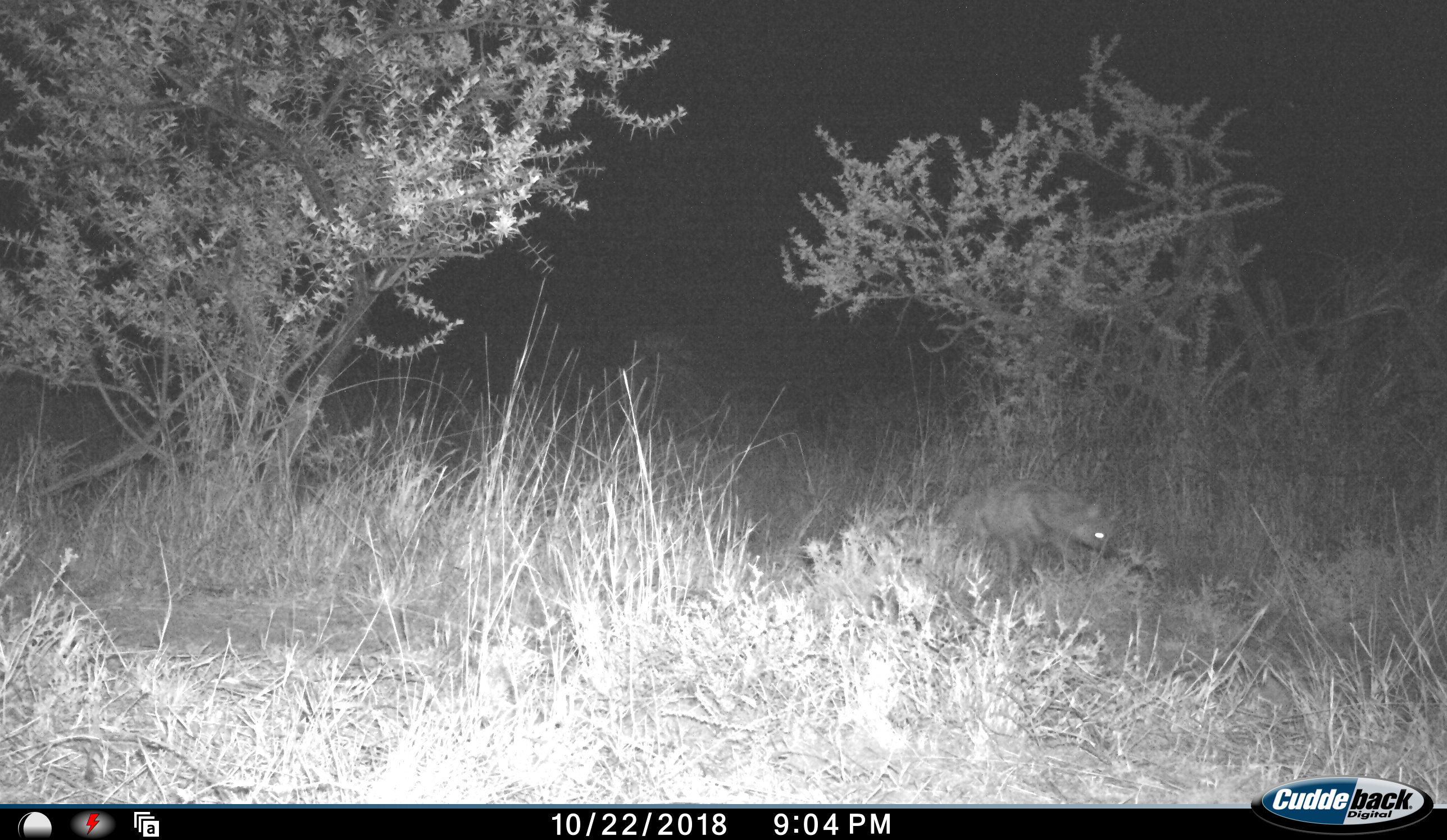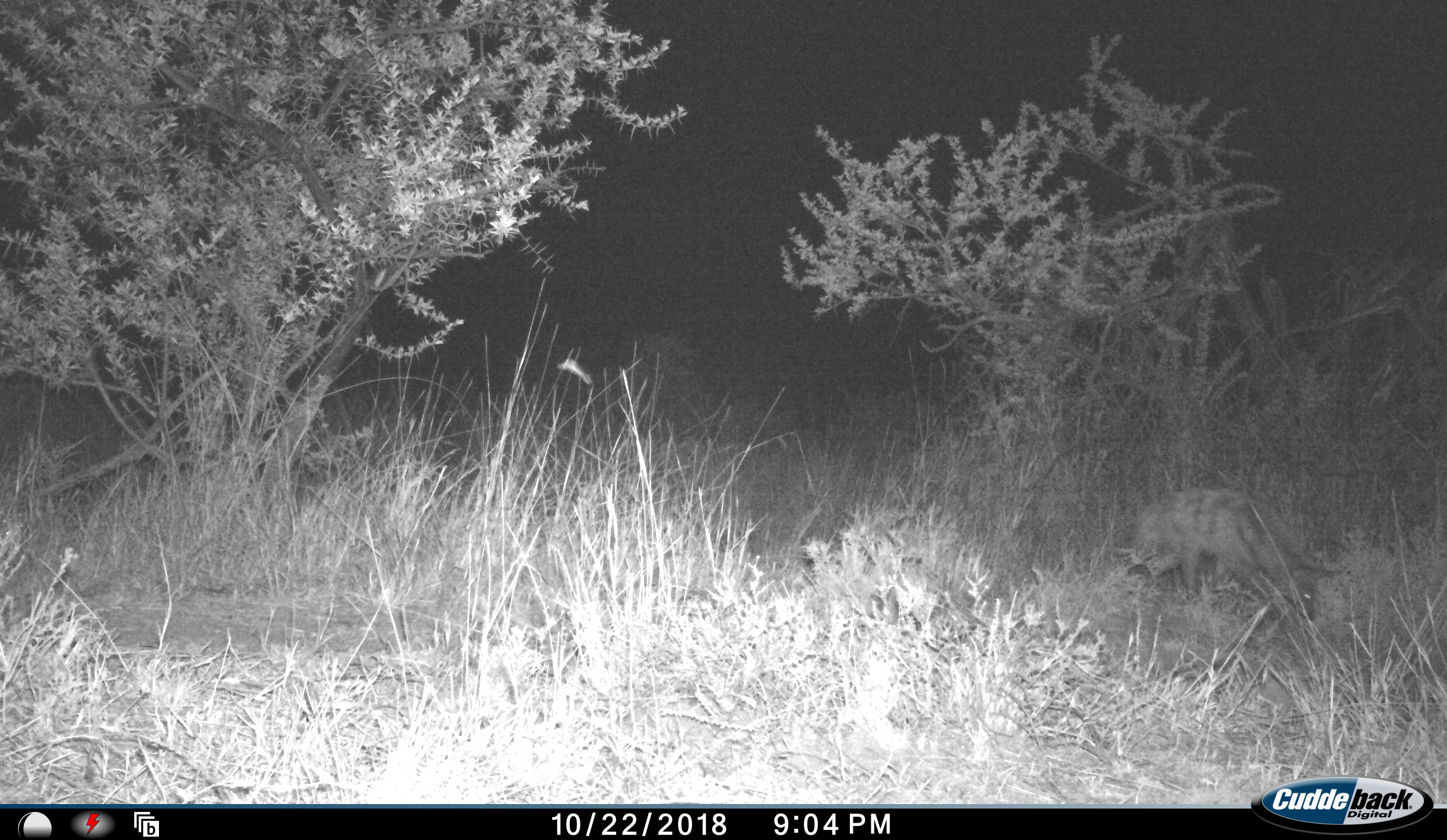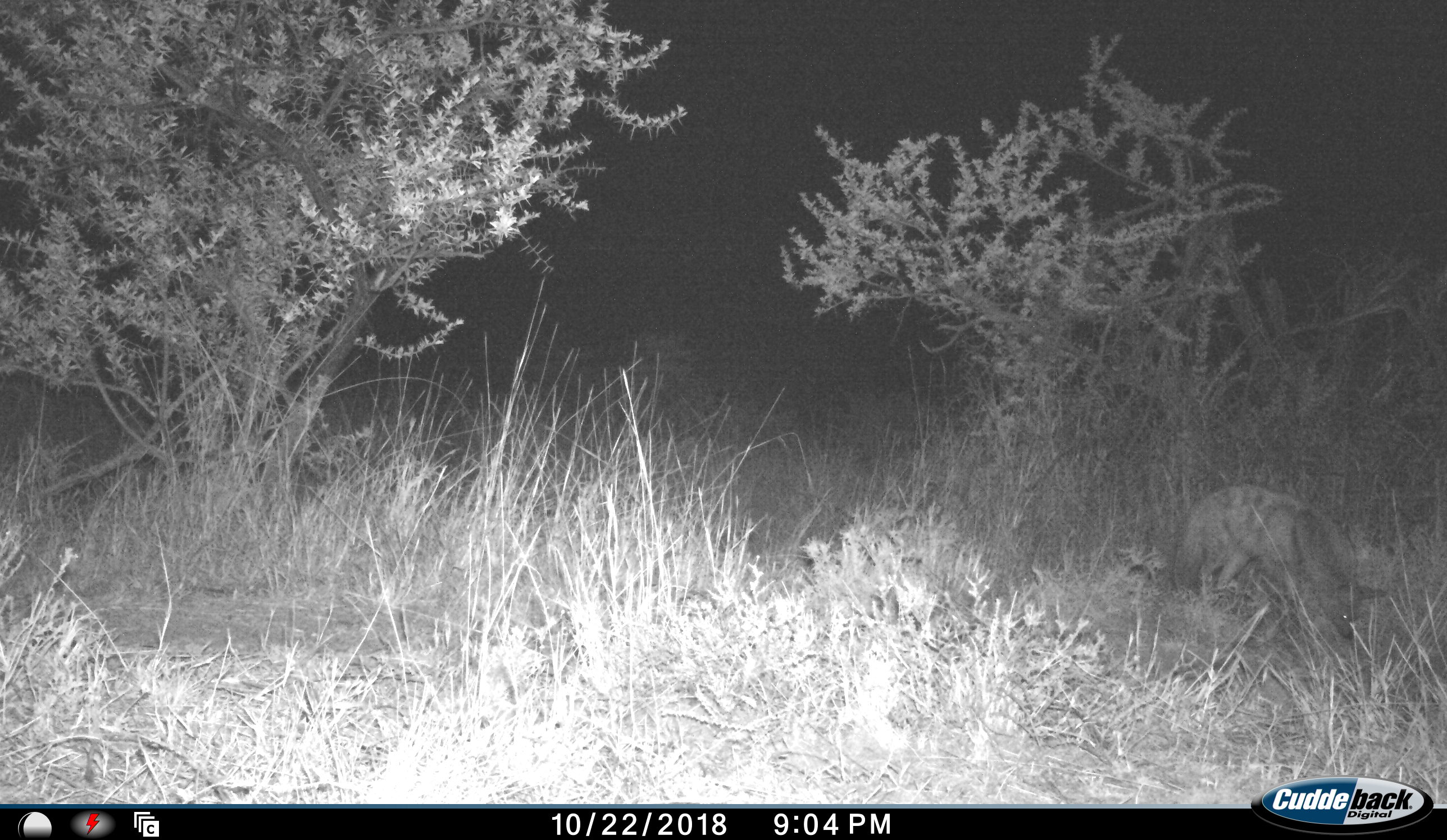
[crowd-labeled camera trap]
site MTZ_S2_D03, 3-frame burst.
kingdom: Animalia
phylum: Chordata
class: Mammalia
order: Carnivora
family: Hyaenidae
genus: Proteles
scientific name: Proteles cristatus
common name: aardwolf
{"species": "aardwolf (Proteles cristatus)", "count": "1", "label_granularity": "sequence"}